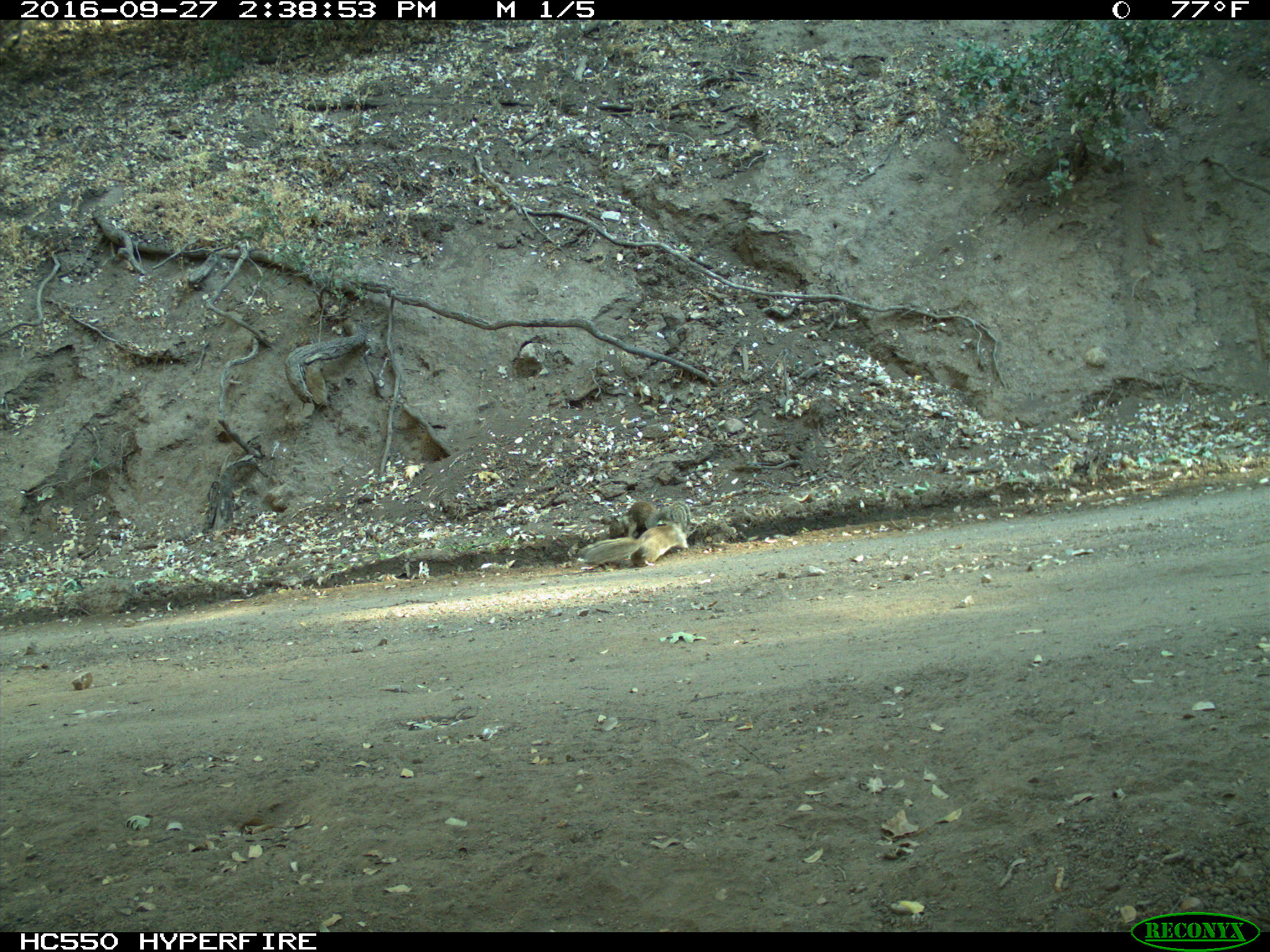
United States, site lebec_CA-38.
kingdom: Animalia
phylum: Chordata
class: Mammalia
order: Rodentia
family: Sciuridae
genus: Otospermophilus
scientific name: Otospermophilus beecheyi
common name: california ground squirrel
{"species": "Otospermophilus beecheyi (california ground squirrel)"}